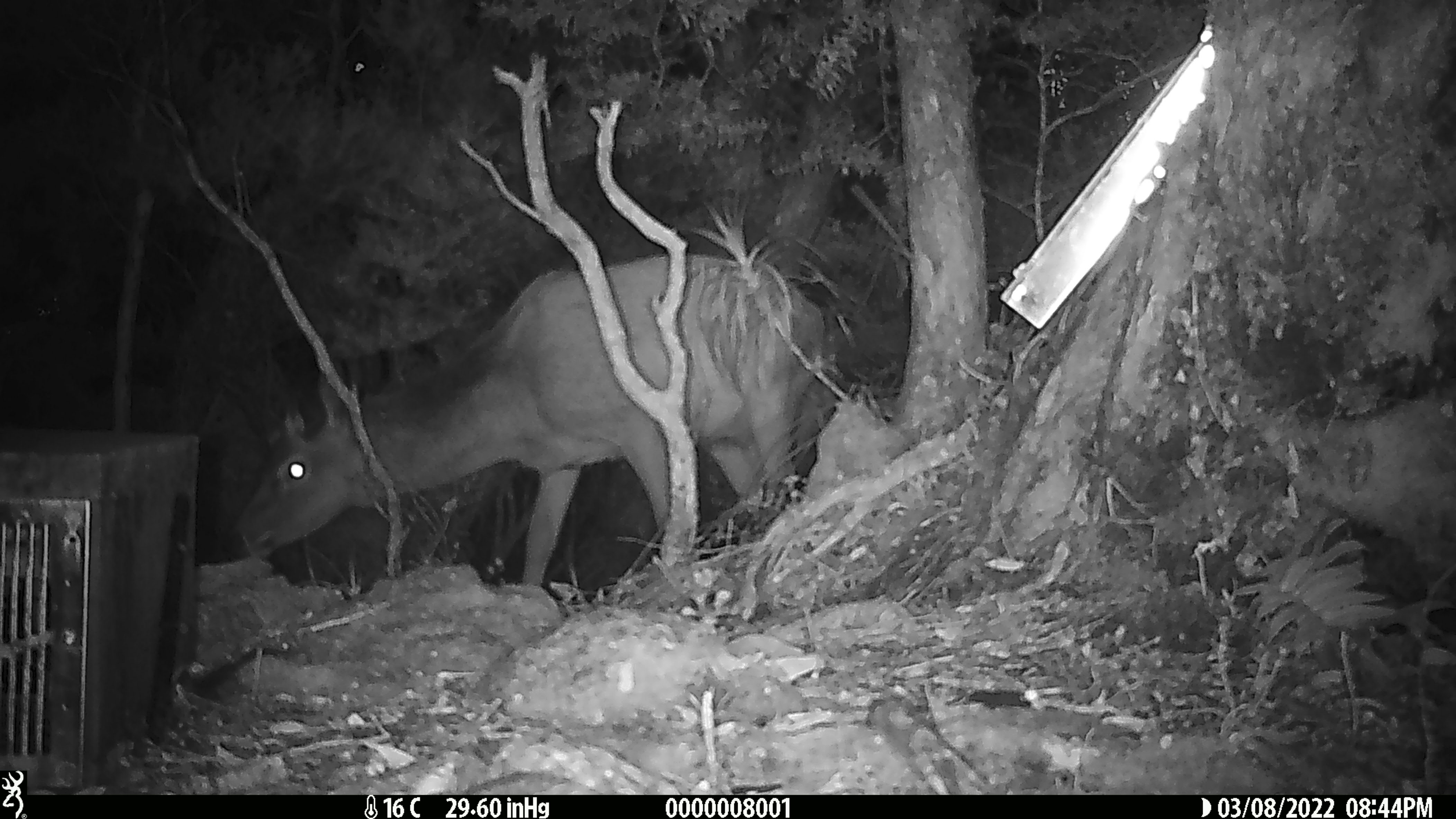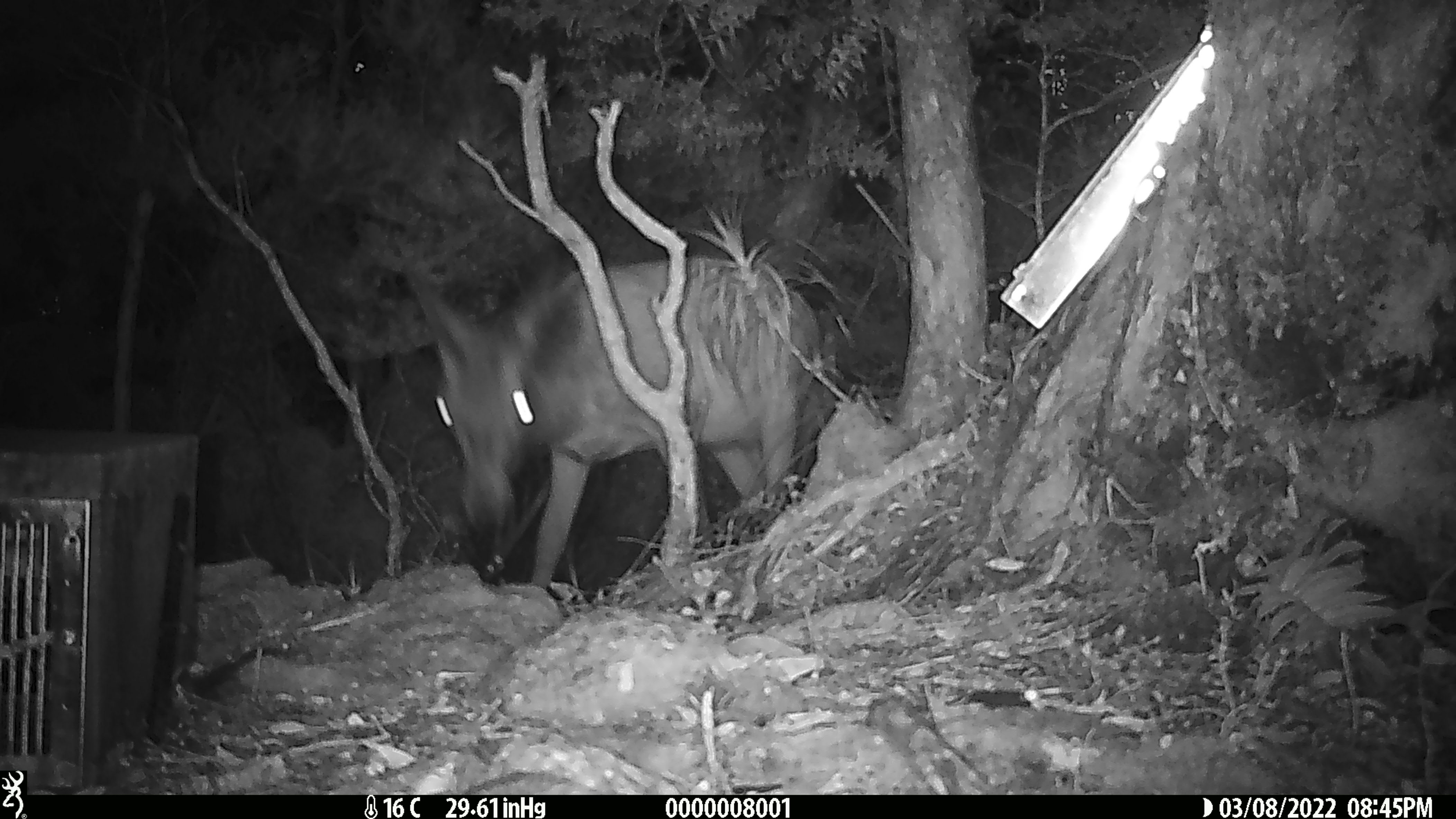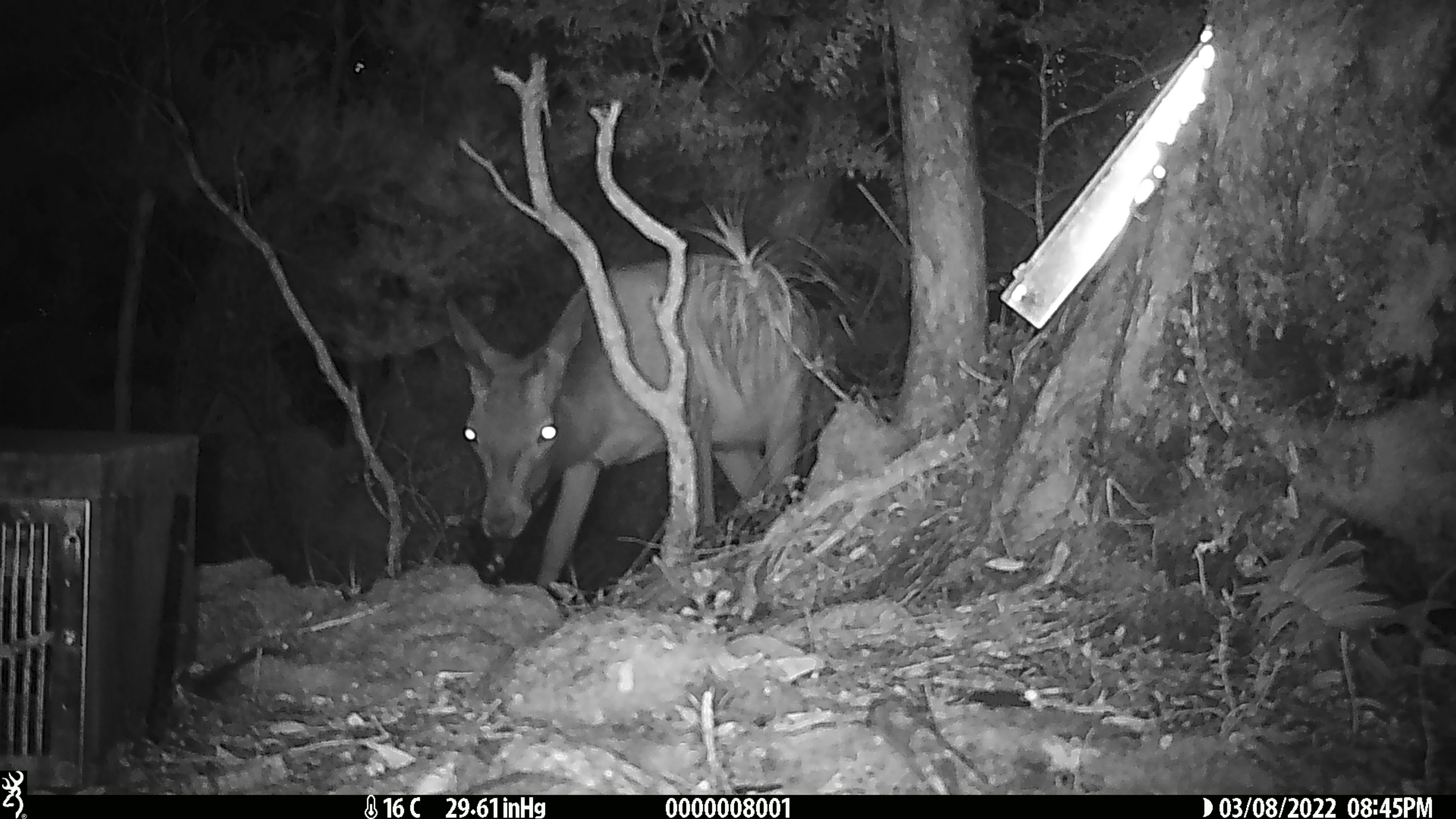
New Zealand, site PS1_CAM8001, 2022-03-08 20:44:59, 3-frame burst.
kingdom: Animalia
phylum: Chordata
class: Mammalia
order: Artiodactyla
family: Cervidae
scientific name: Cervidae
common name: deer